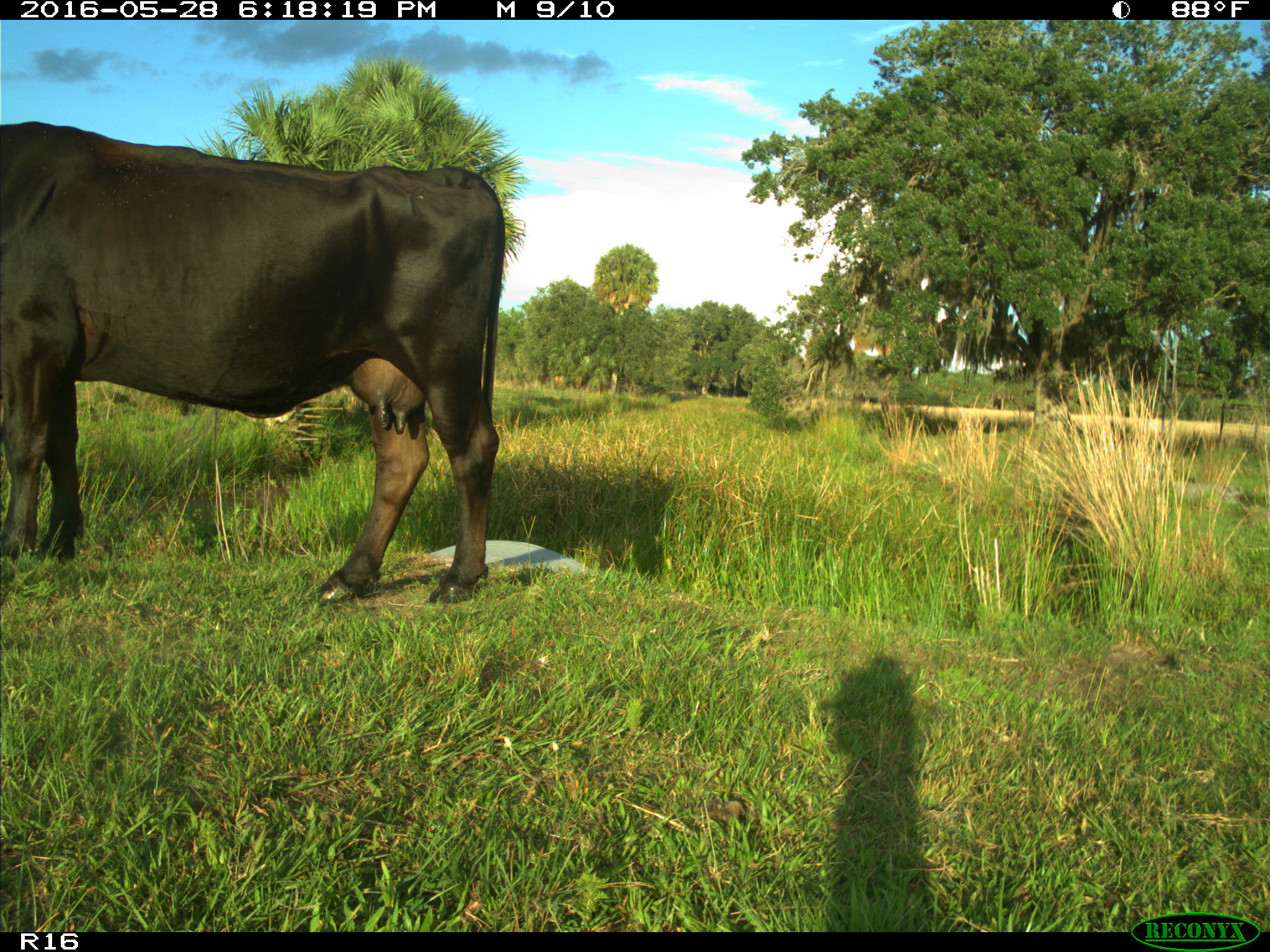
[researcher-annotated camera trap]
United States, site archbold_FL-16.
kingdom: Animalia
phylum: Chordata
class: Mammalia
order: Artiodactyla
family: Bovidae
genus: Bos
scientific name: Bos taurus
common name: domestic cow